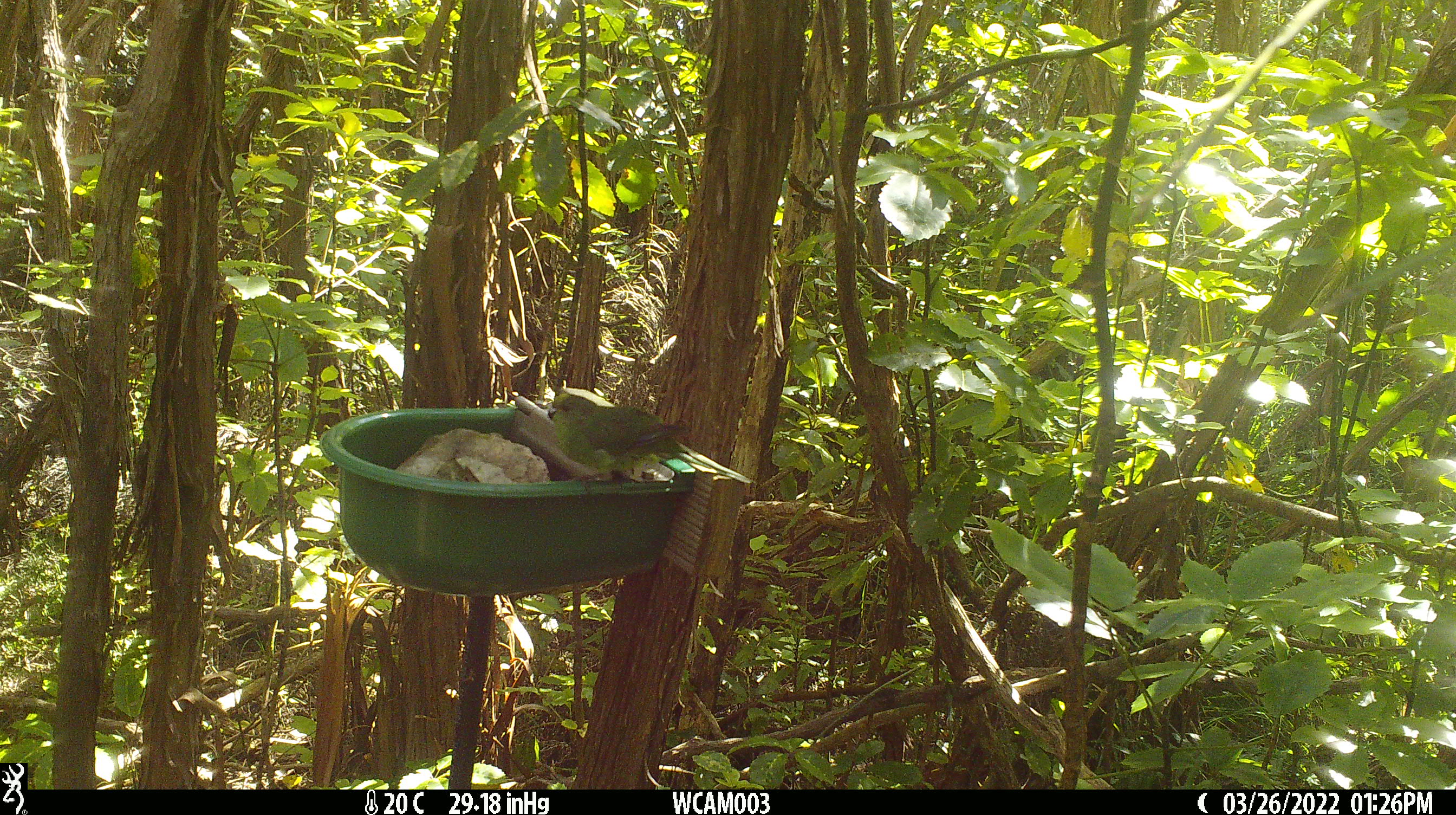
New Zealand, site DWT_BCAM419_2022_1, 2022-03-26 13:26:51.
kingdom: Animalia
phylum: Chordata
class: Aves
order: Psittaciformes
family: Psittaculidae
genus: Cyanoramphus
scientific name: Cyanoramphus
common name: parakeet